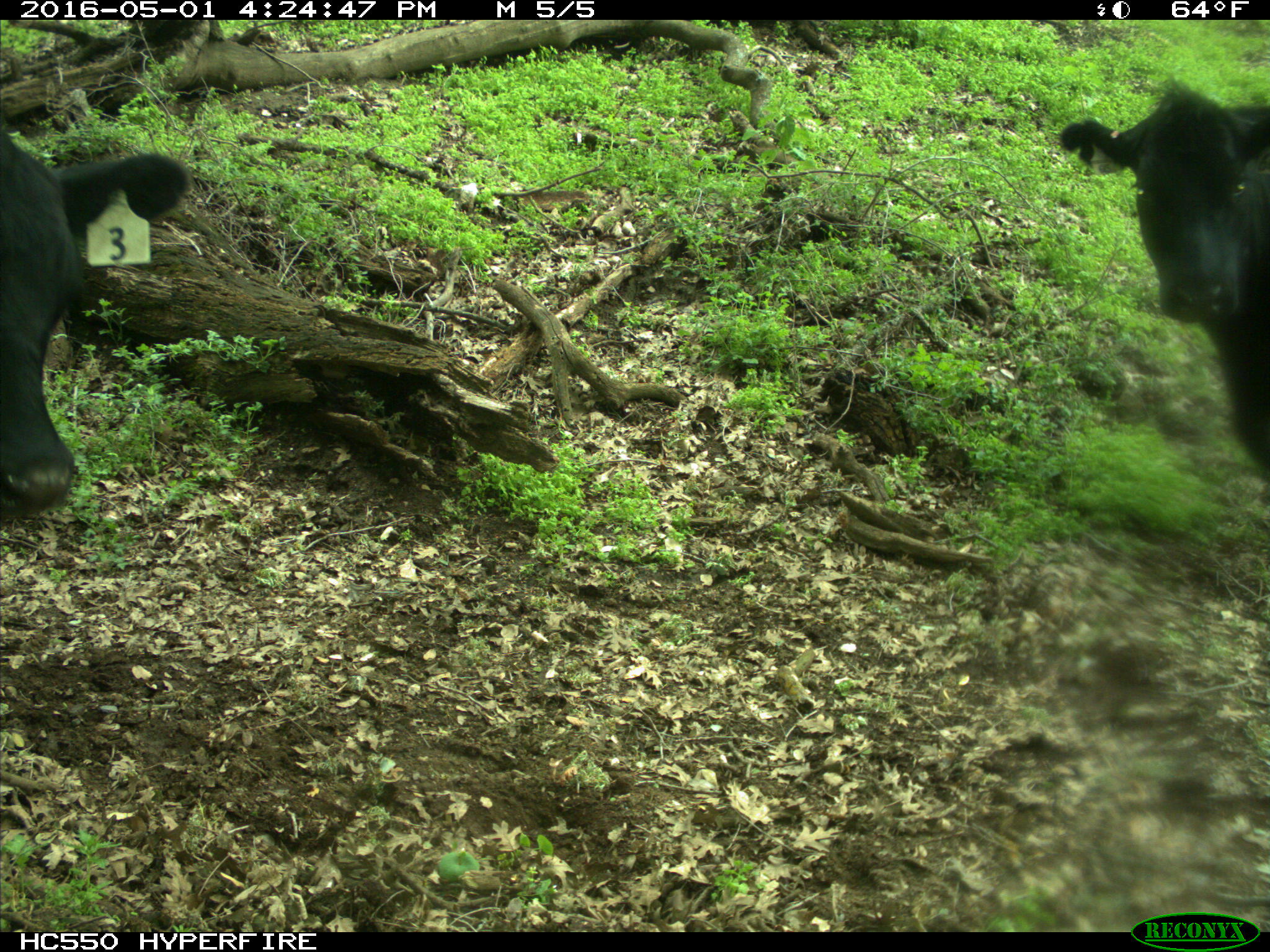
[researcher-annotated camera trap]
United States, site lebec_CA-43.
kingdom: Animalia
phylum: Chordata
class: Mammalia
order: Artiodactyla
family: Bovidae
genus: Bos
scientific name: Bos taurus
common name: domestic cow